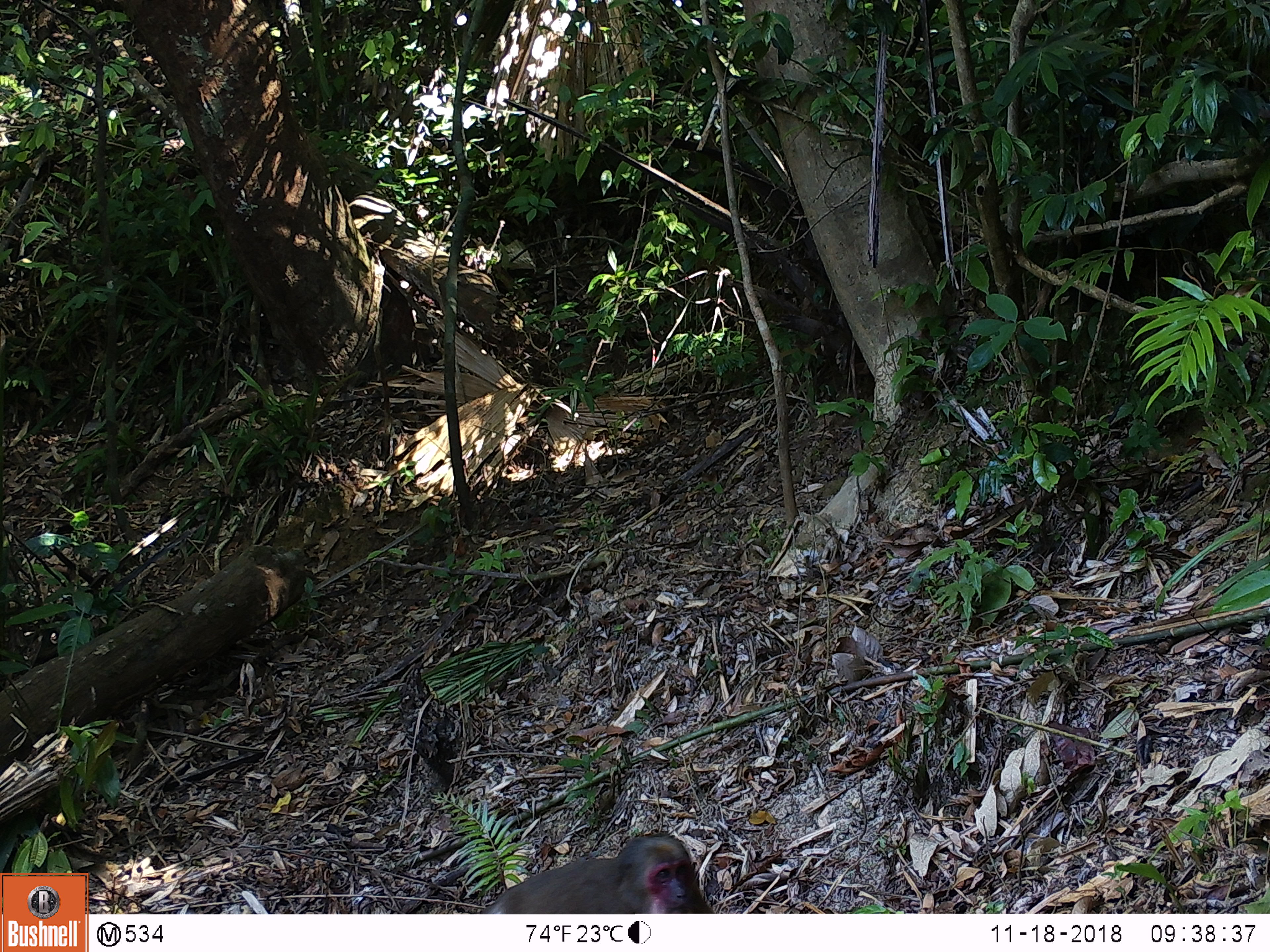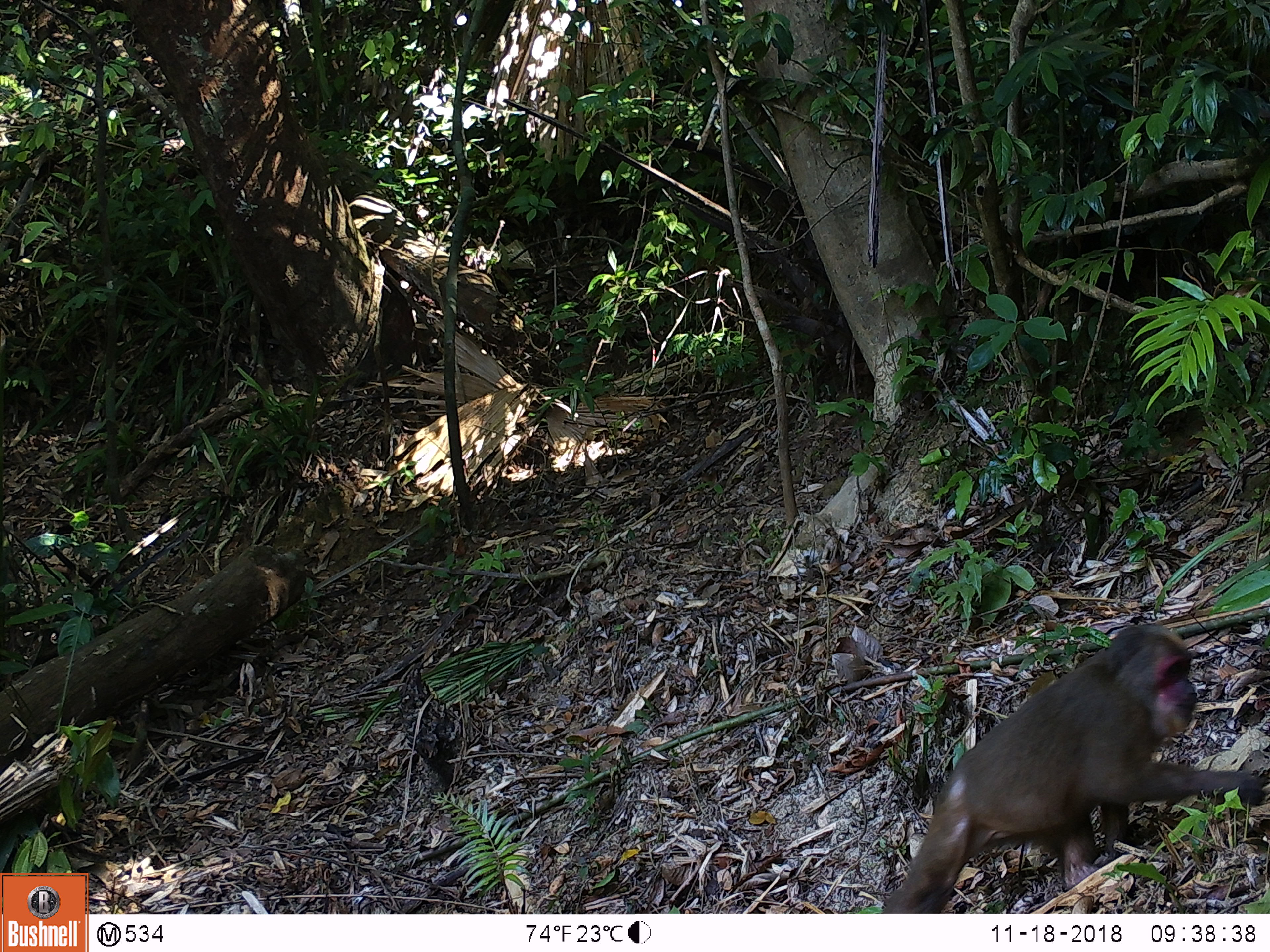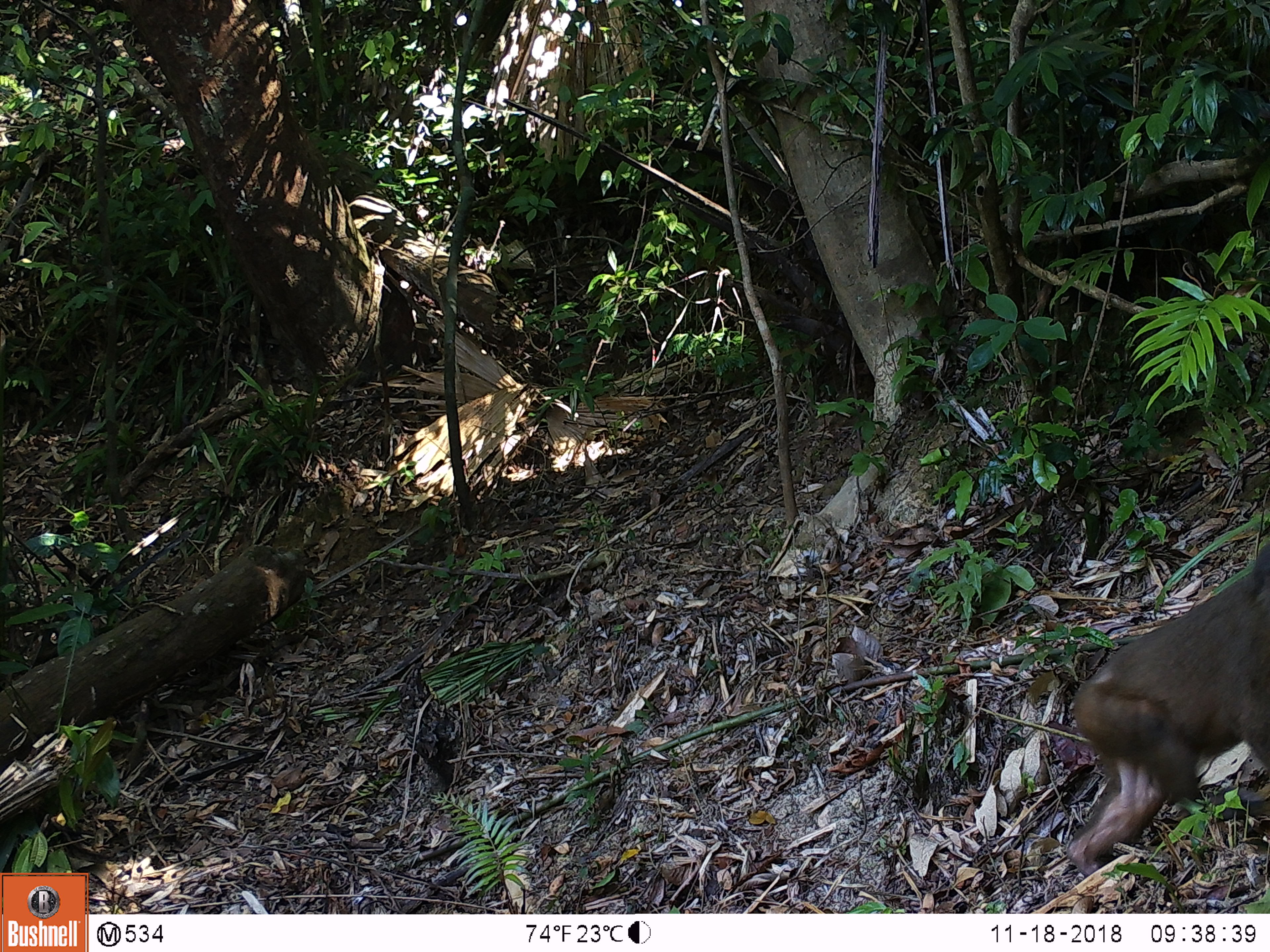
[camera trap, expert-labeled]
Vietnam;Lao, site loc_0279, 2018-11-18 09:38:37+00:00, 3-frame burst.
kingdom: Animalia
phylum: Chordata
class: Mammalia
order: Primates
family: Cercopithecidae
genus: Macaca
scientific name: Macaca arctoides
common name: stump-tailed macaque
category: stump tailed macaque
Stump tailed macaque (stump-tailed macaque) (Macaca arctoides). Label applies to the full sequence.